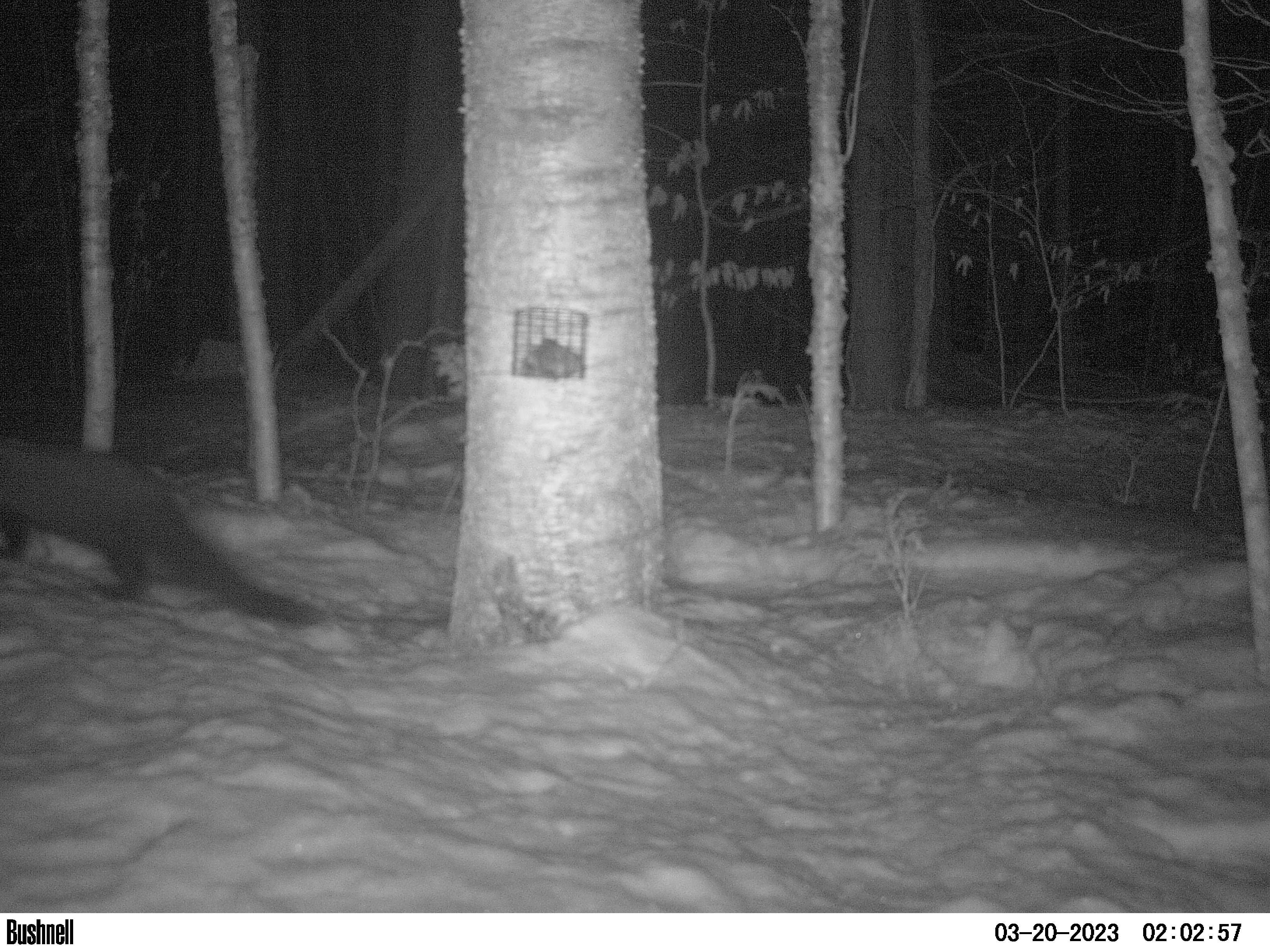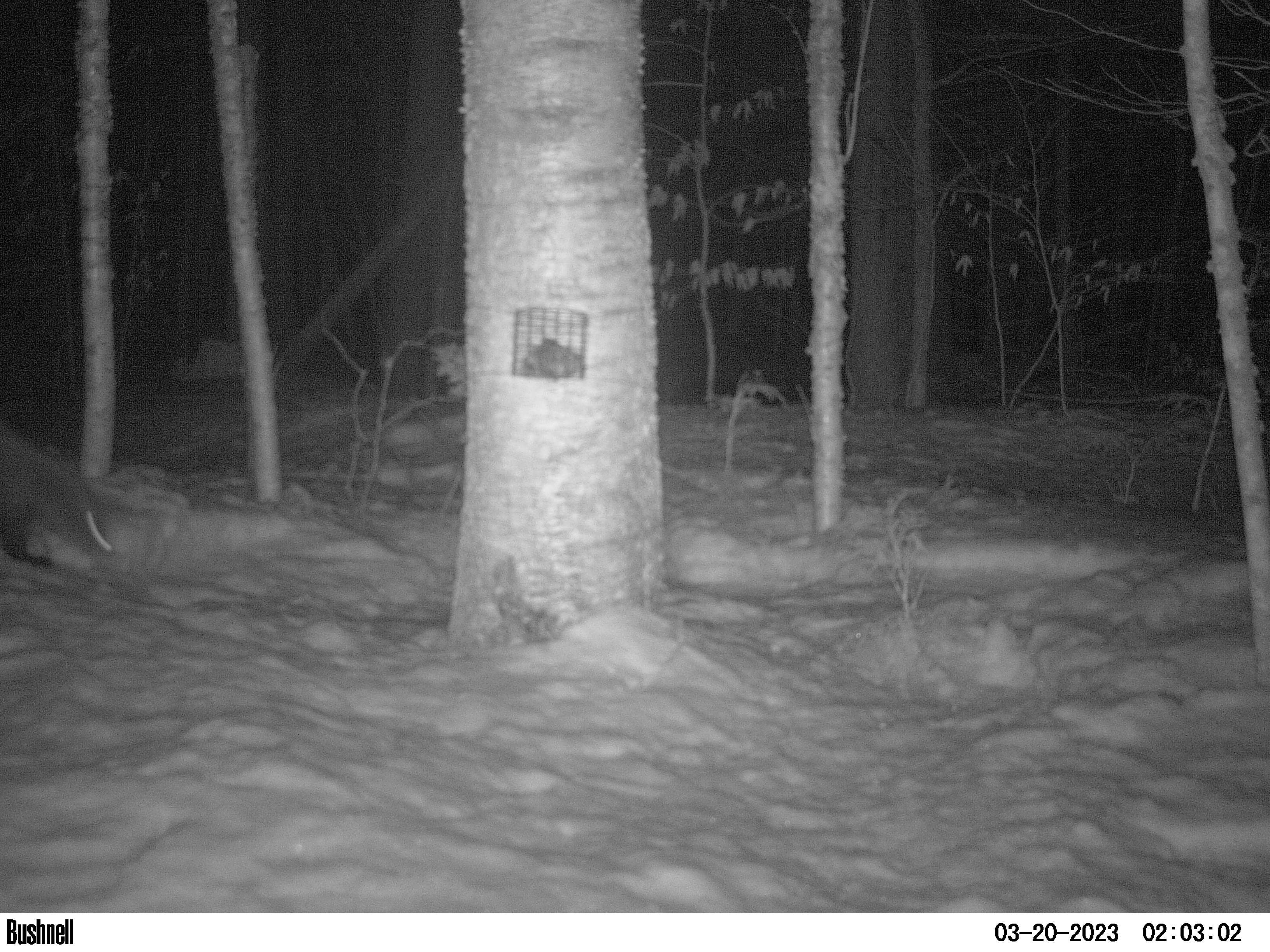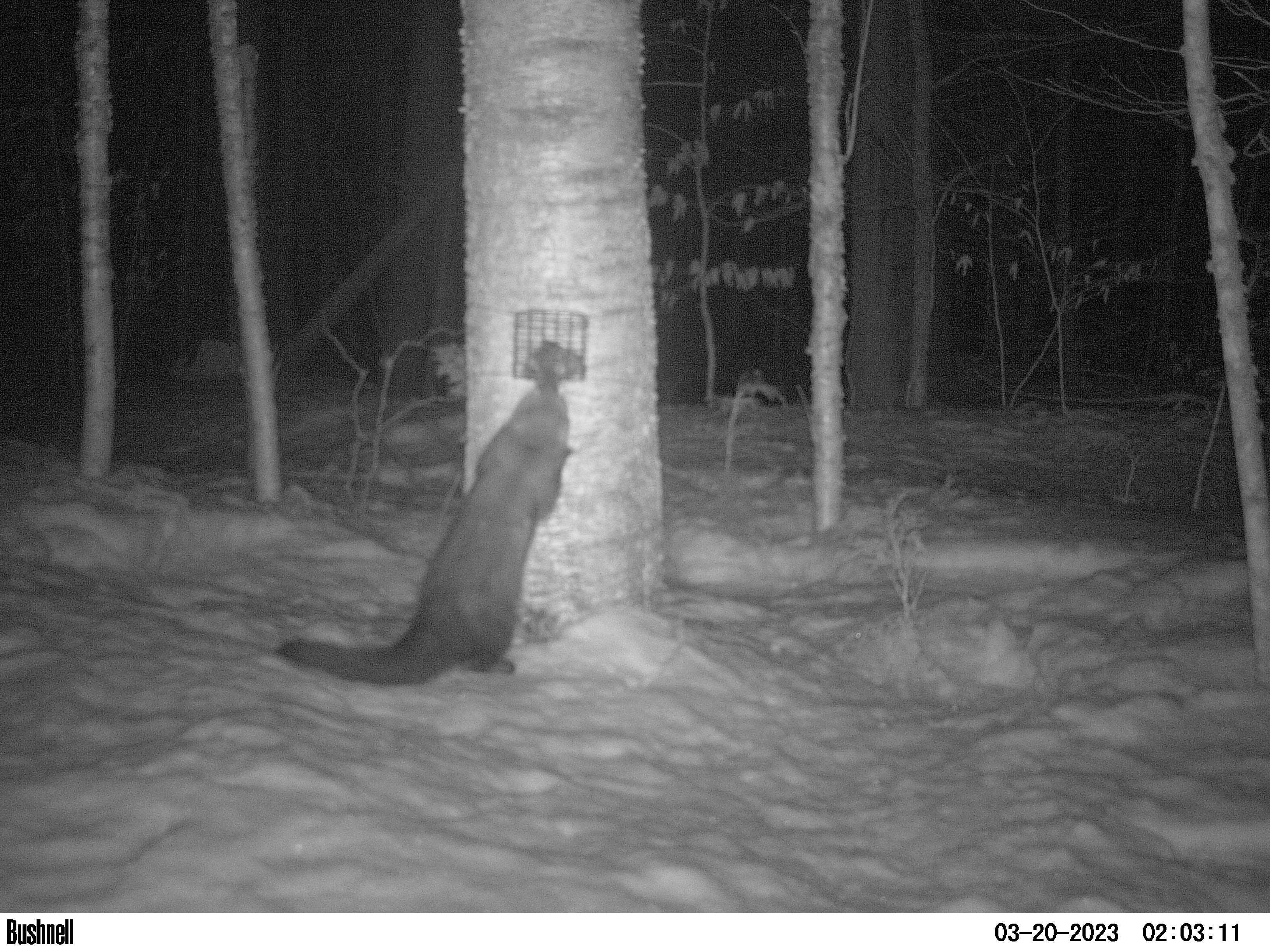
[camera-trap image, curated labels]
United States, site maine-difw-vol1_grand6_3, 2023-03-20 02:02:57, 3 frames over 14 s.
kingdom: Animalia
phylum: Chordata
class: Mammalia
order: Carnivora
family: Mustelidae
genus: Pekania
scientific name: Pekania pennanti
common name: fisher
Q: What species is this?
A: Fisher (Pekania pennanti).